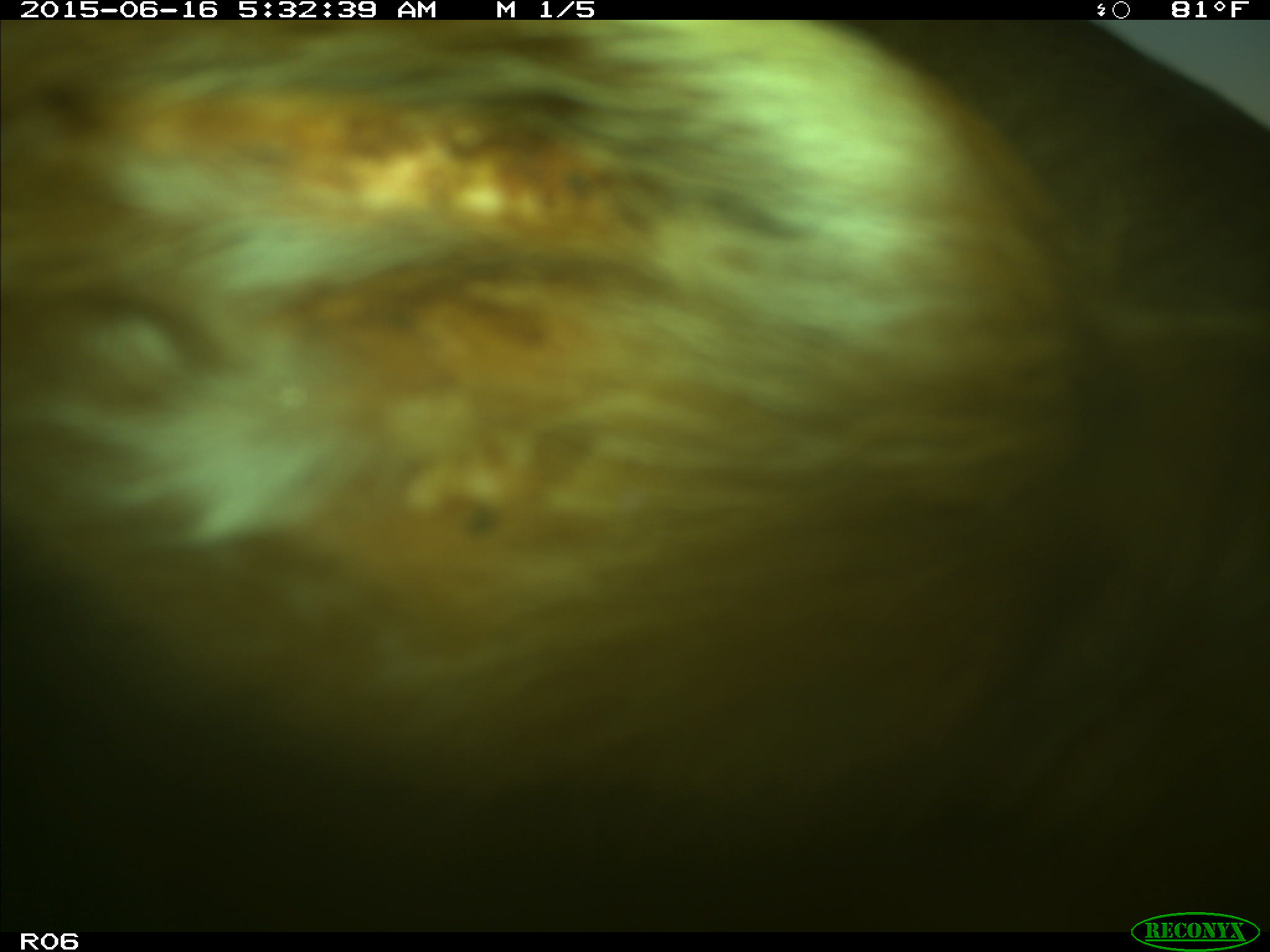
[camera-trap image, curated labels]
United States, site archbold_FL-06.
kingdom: Animalia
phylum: Chordata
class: Mammalia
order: Artiodactyla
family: Bovidae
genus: Bos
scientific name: Bos taurus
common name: domestic cow